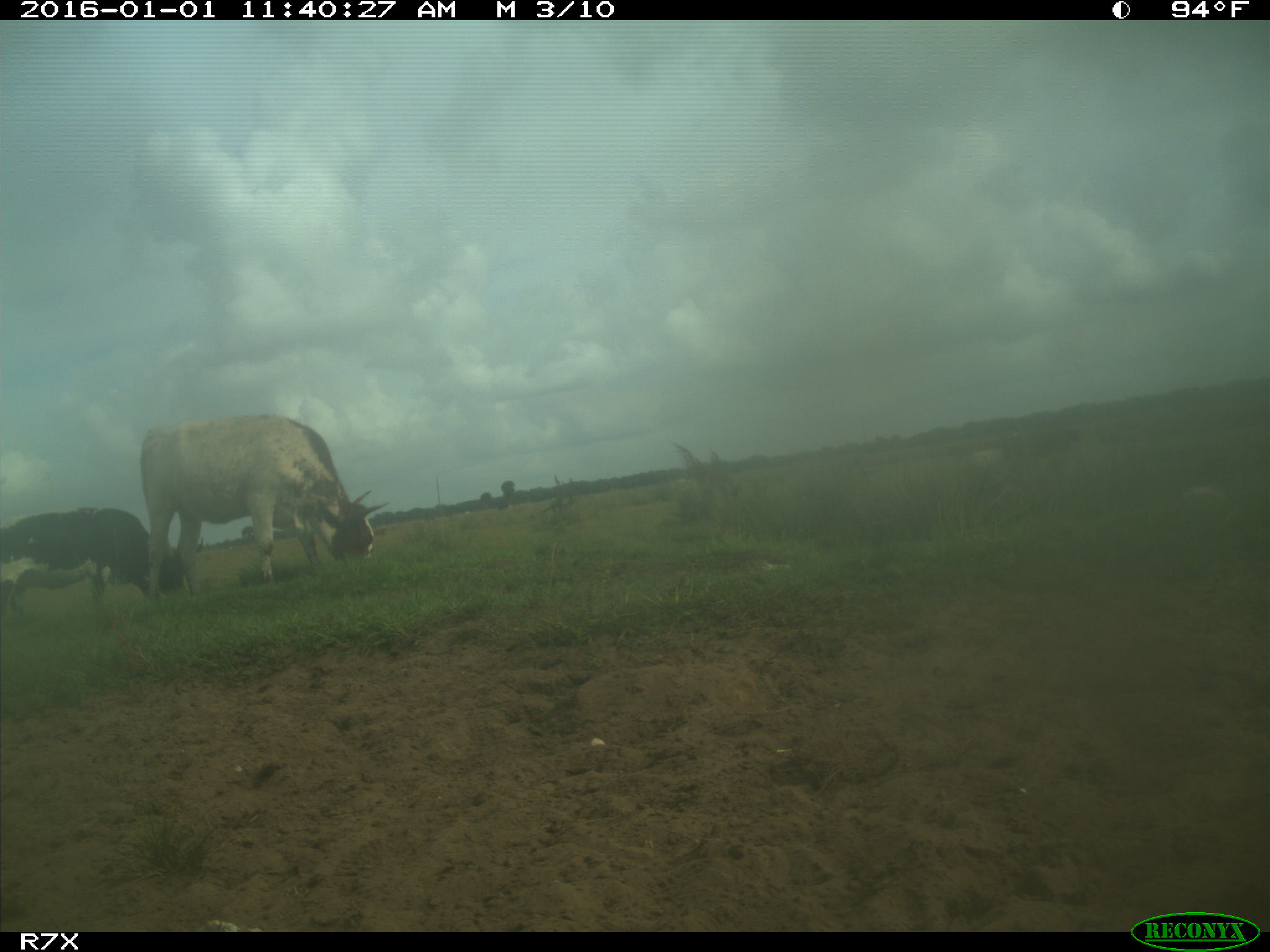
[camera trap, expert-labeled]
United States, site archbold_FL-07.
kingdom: Animalia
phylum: Chordata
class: Mammalia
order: Artiodactyla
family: Bovidae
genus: Bos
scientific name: Bos taurus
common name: domestic cow